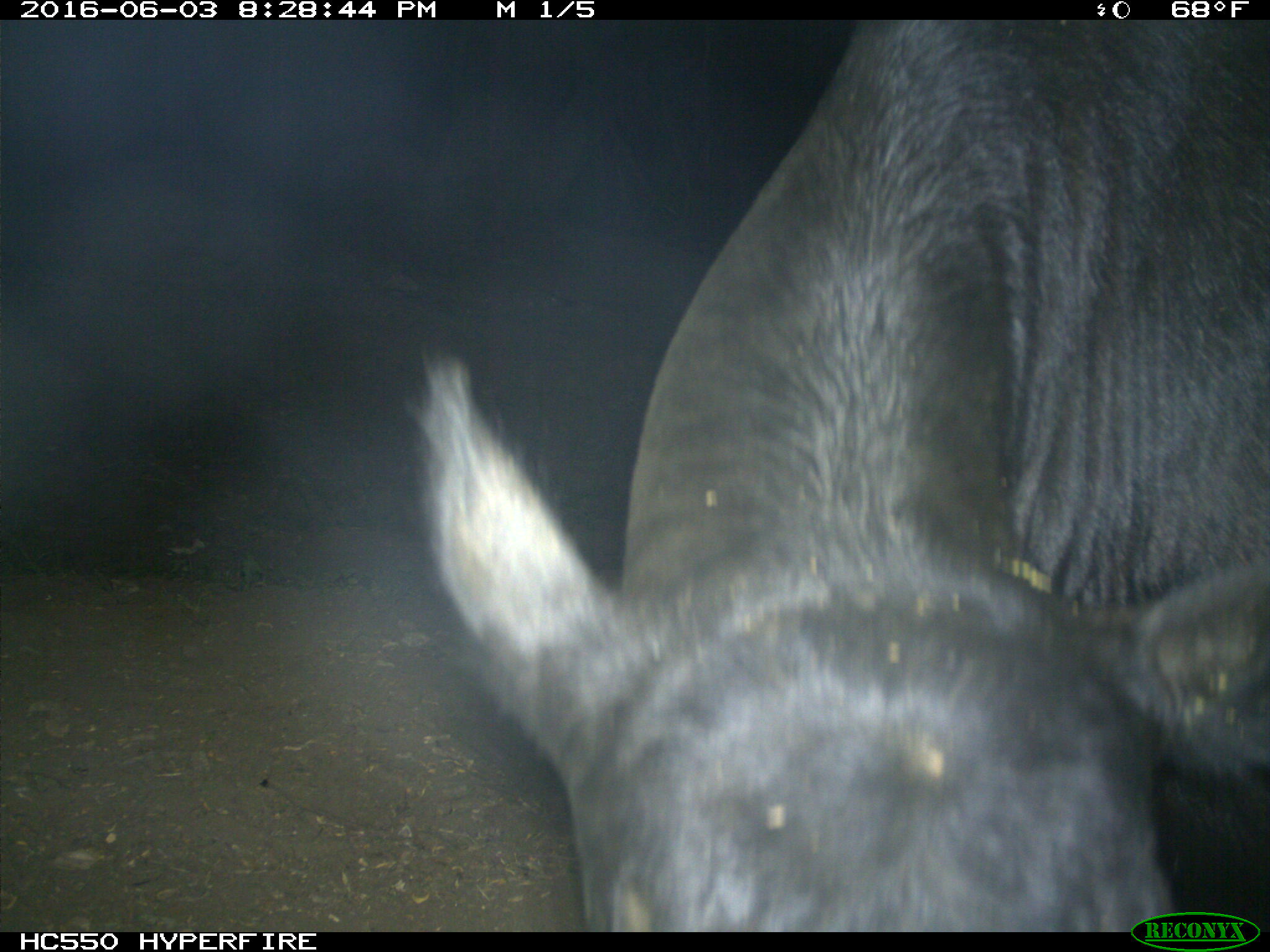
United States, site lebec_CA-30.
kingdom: Animalia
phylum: Chordata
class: Mammalia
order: Artiodactyla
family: Bovidae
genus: Bos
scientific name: Bos taurus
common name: domestic cow